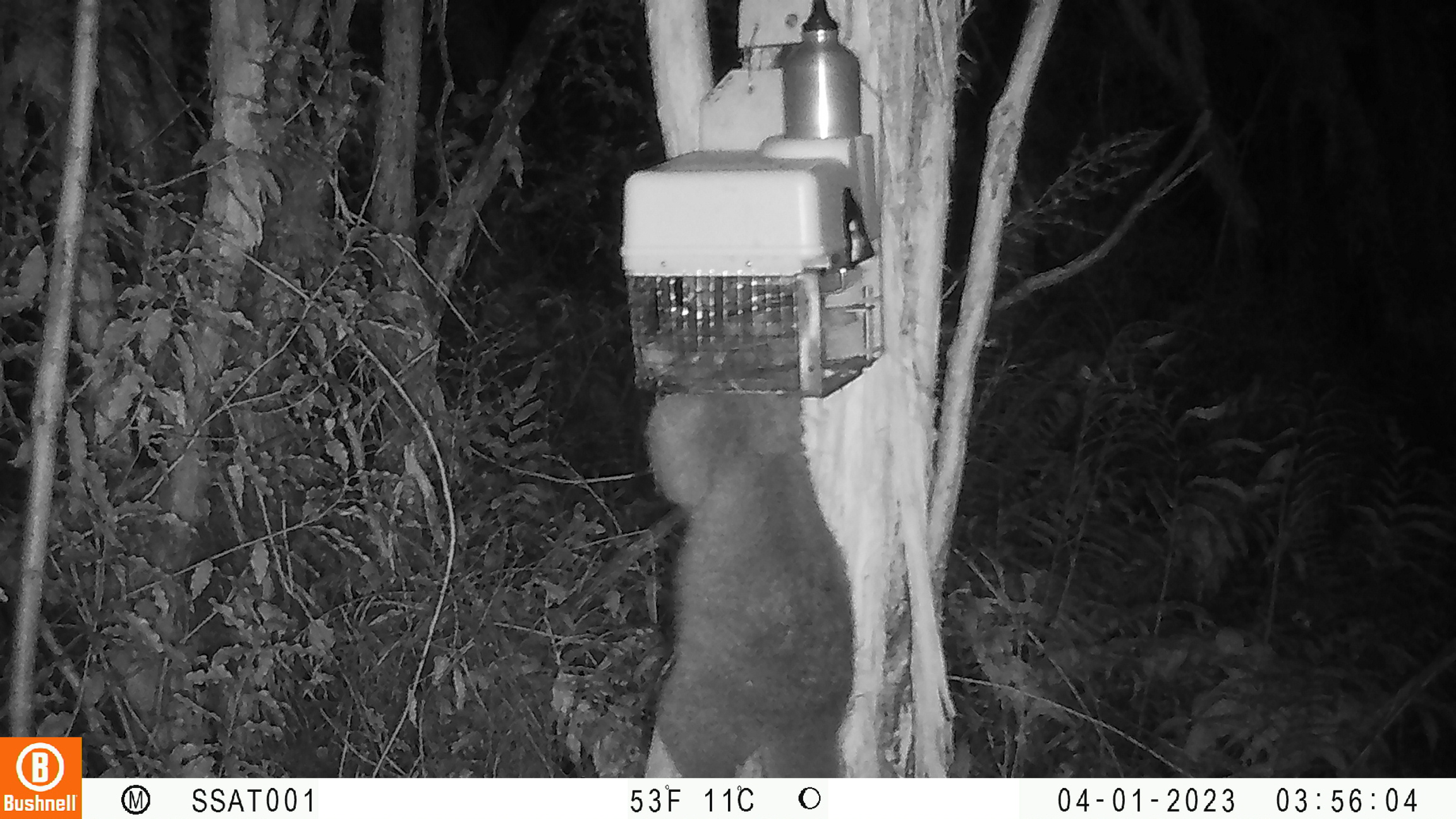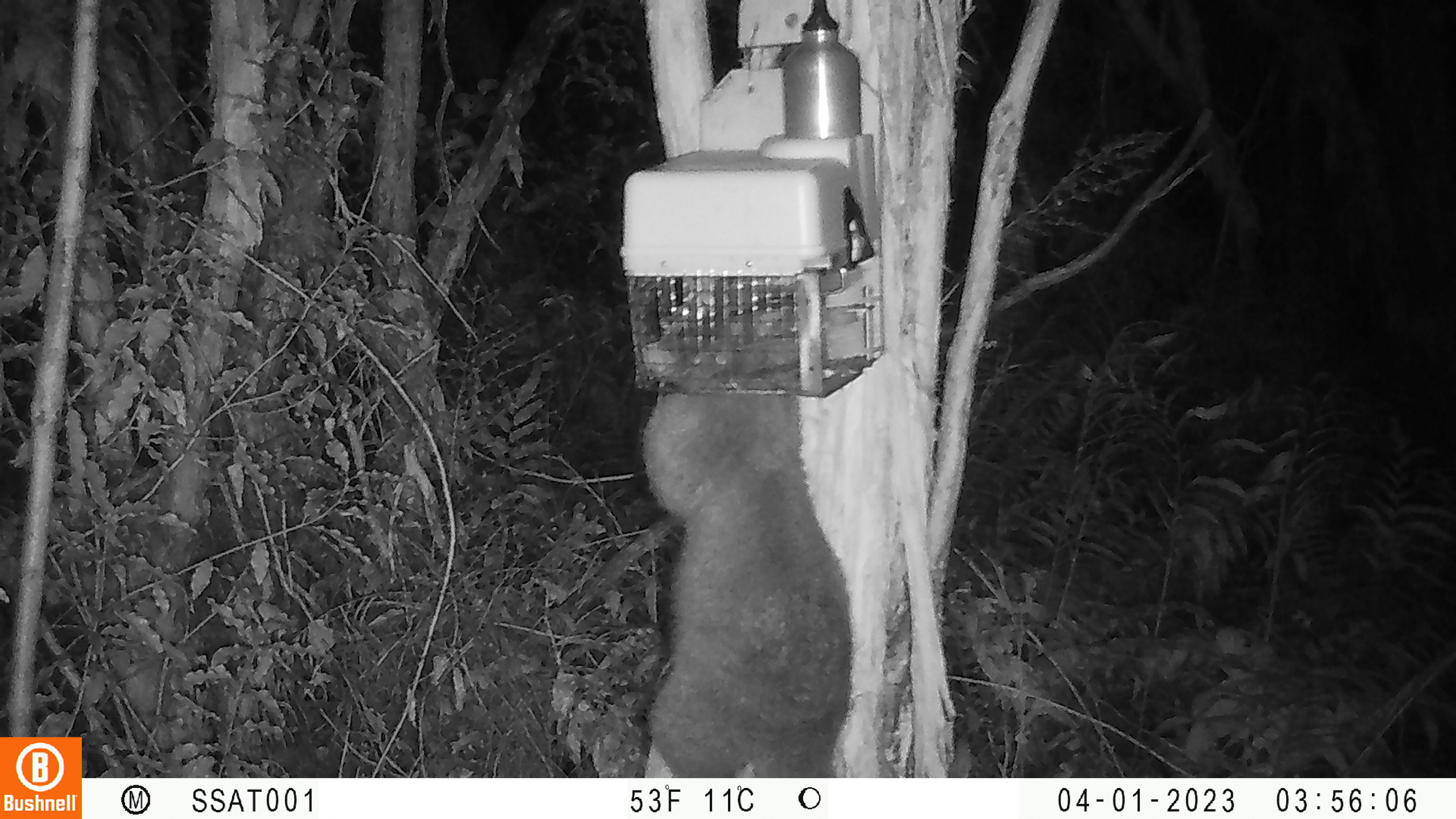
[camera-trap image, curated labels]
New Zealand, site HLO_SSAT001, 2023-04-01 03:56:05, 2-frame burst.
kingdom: Animalia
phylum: Chordata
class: Mammalia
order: Diprotodontia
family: Phalangeridae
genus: Trichosurus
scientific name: Trichosurus vulpecula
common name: common brushtail possum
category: possum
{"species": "possum (common brushtail possum) (Trichosurus vulpecula)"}